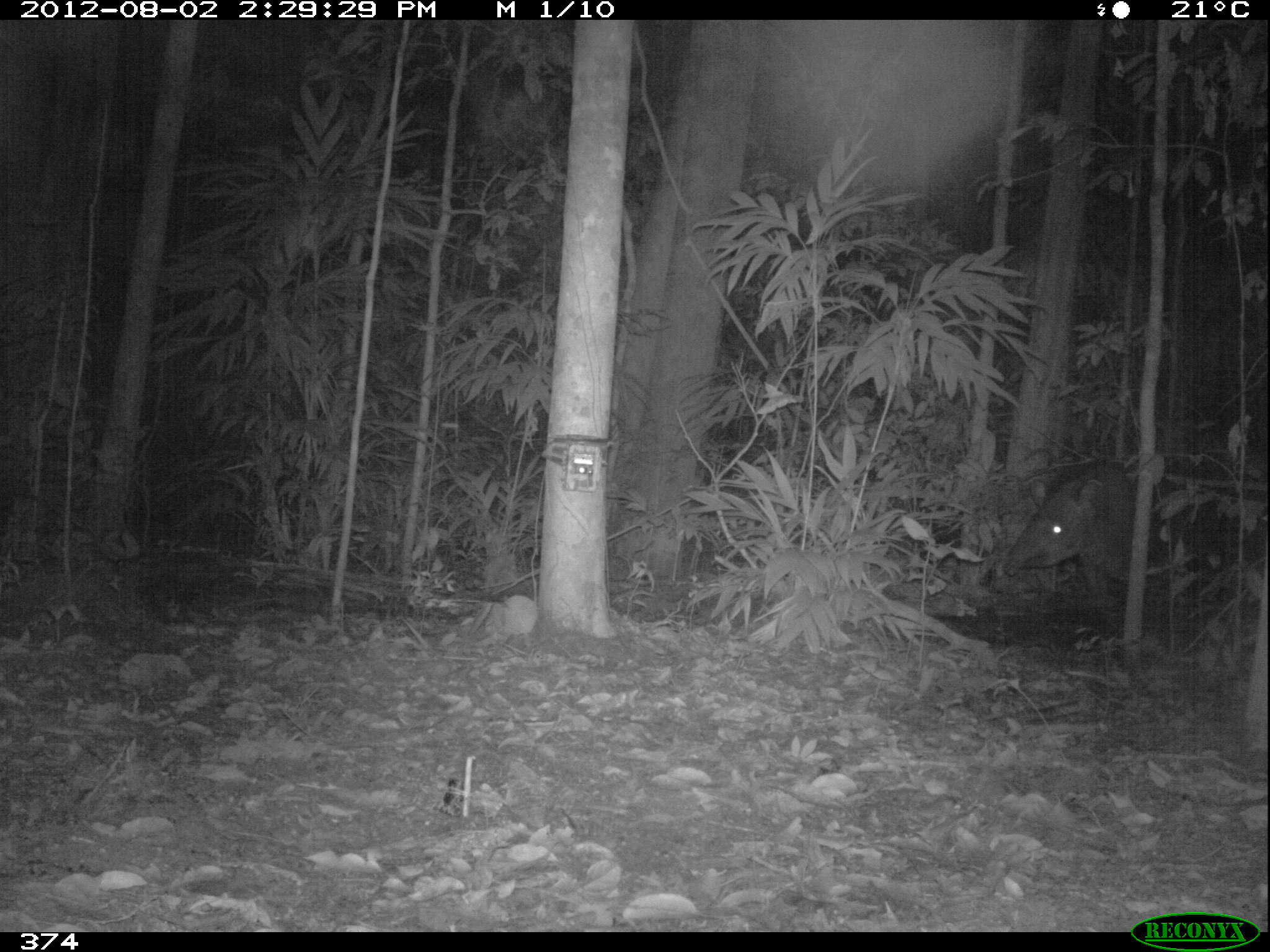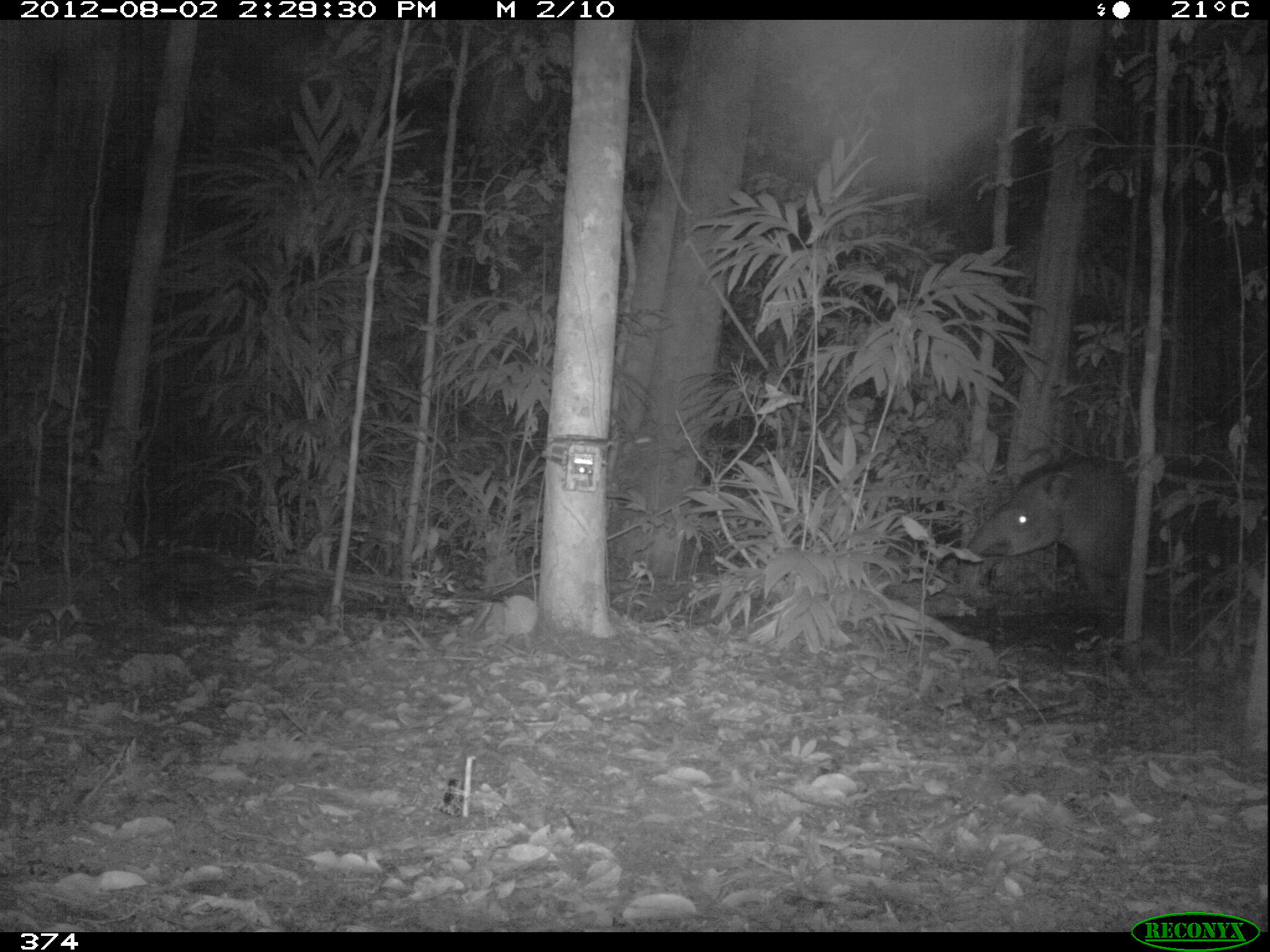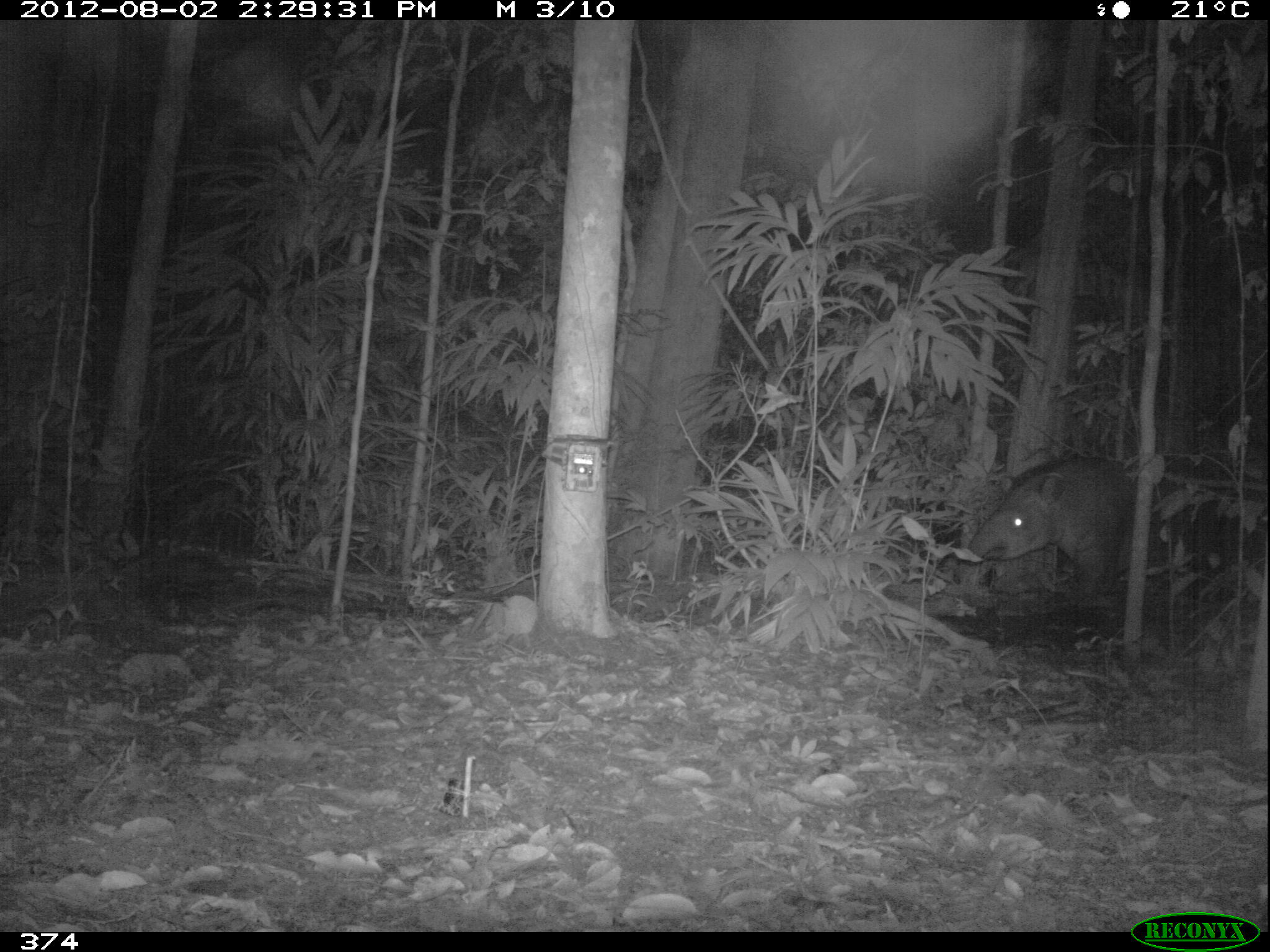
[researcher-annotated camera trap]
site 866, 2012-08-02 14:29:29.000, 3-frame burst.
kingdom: Animalia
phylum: Chordata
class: Mammalia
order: Perissodactyla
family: Tapiridae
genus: Tapirus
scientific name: Tapirus terrestris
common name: south american tapir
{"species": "Tapirus terrestris (south american tapir)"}